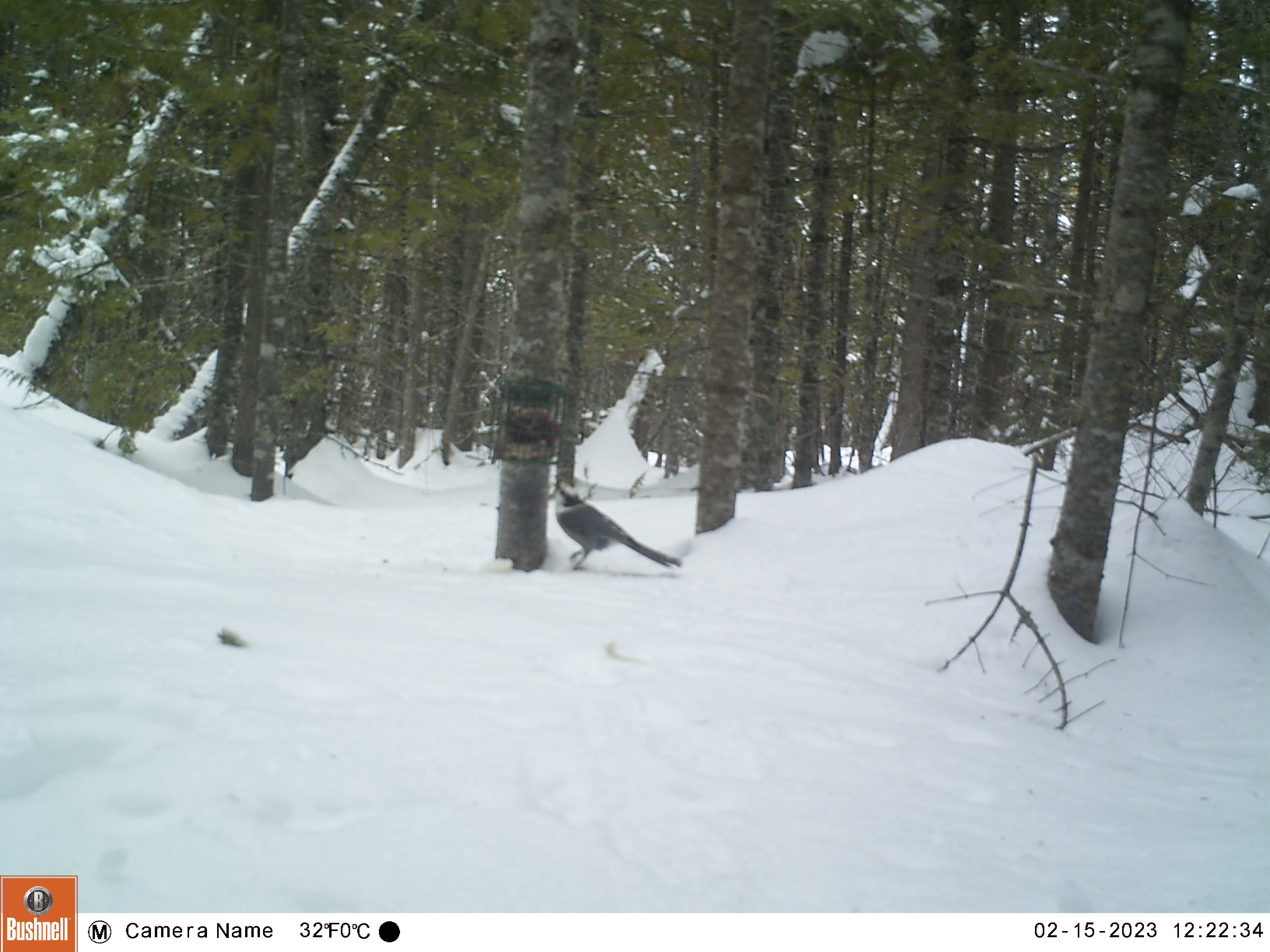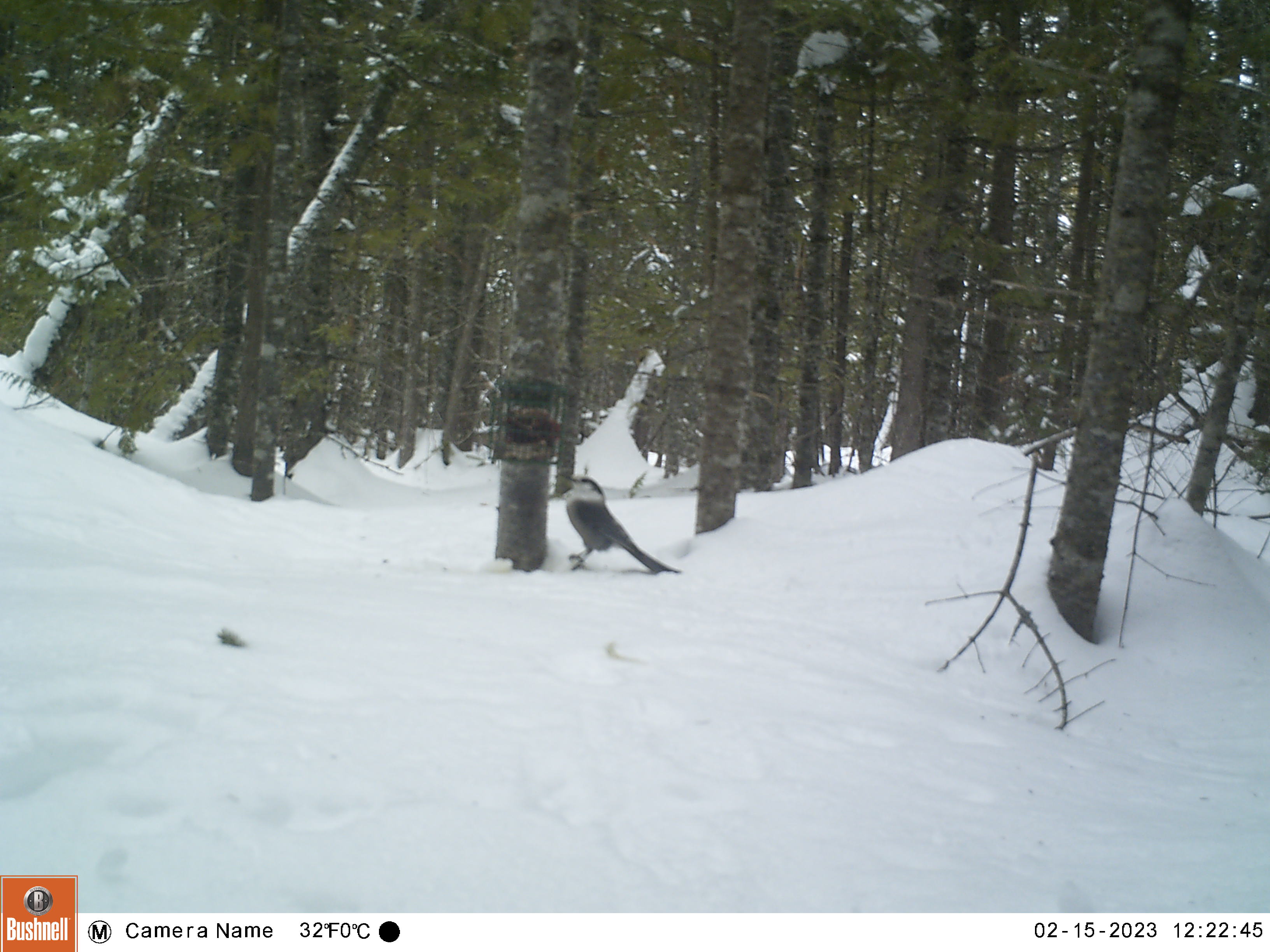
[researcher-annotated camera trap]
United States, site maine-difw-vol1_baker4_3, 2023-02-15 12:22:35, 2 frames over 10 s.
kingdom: Animalia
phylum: Chordata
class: Aves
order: Passeriformes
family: Corvidae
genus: Perisoreus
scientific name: Perisoreus canadensis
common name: canada jay